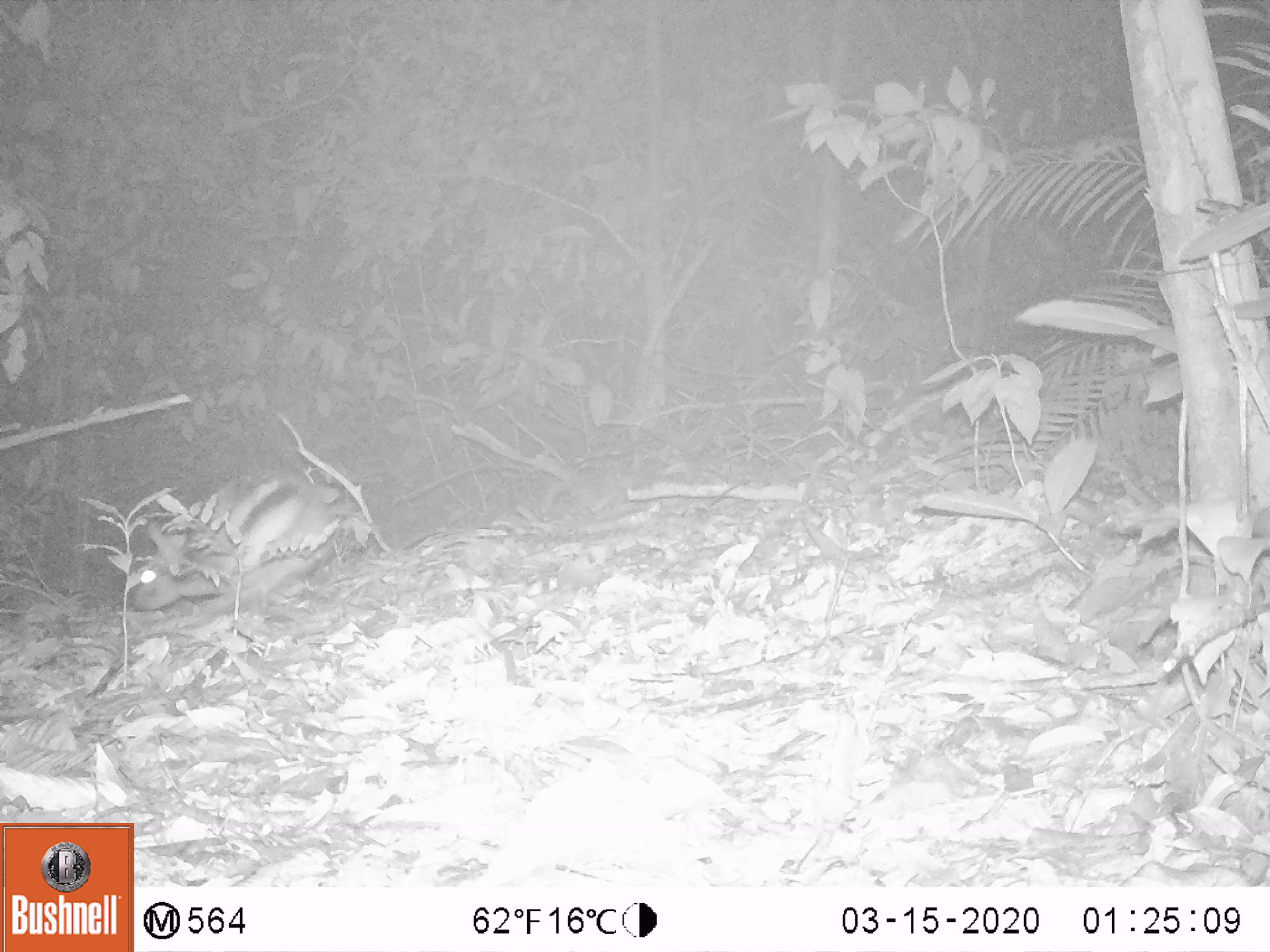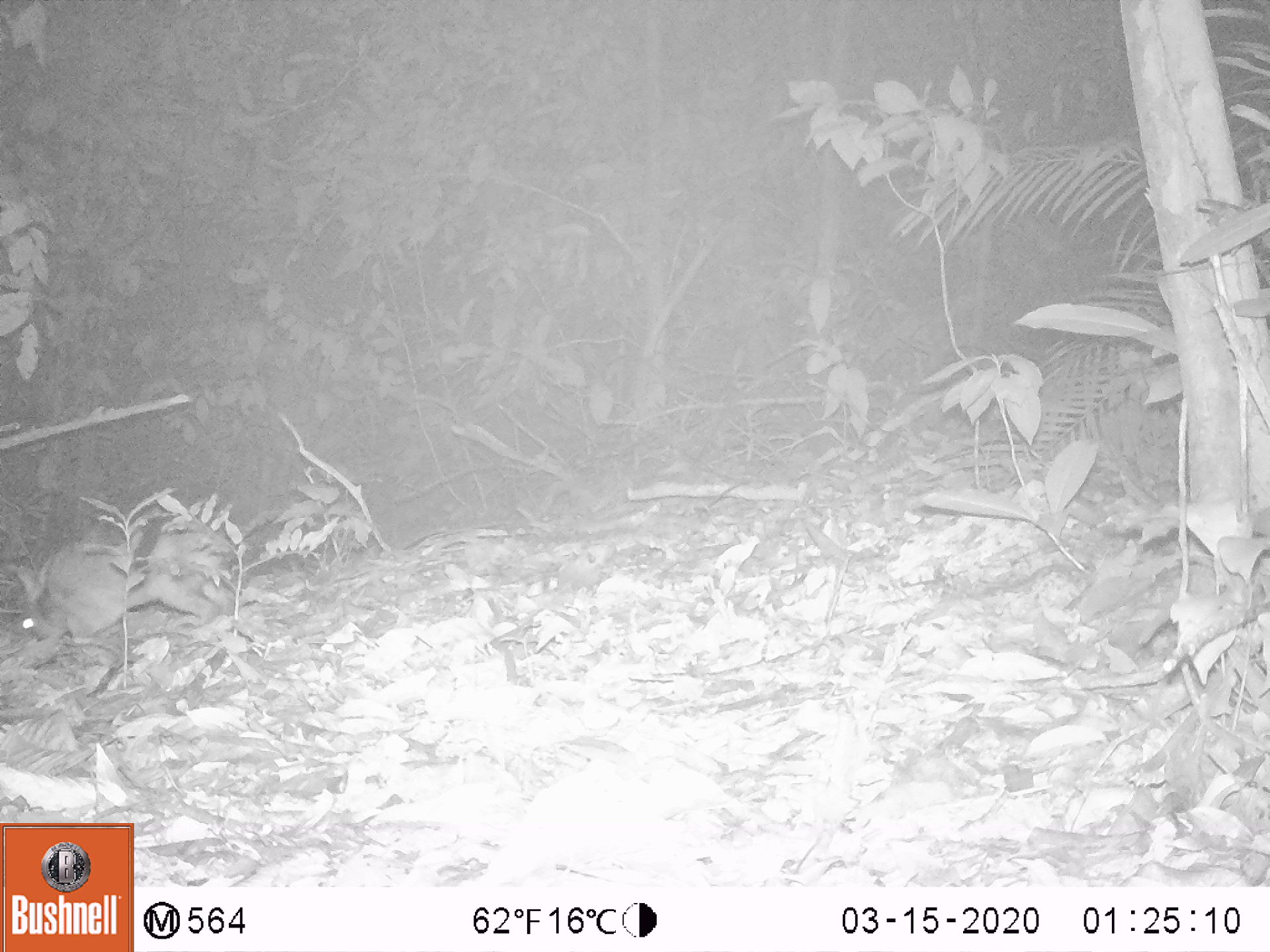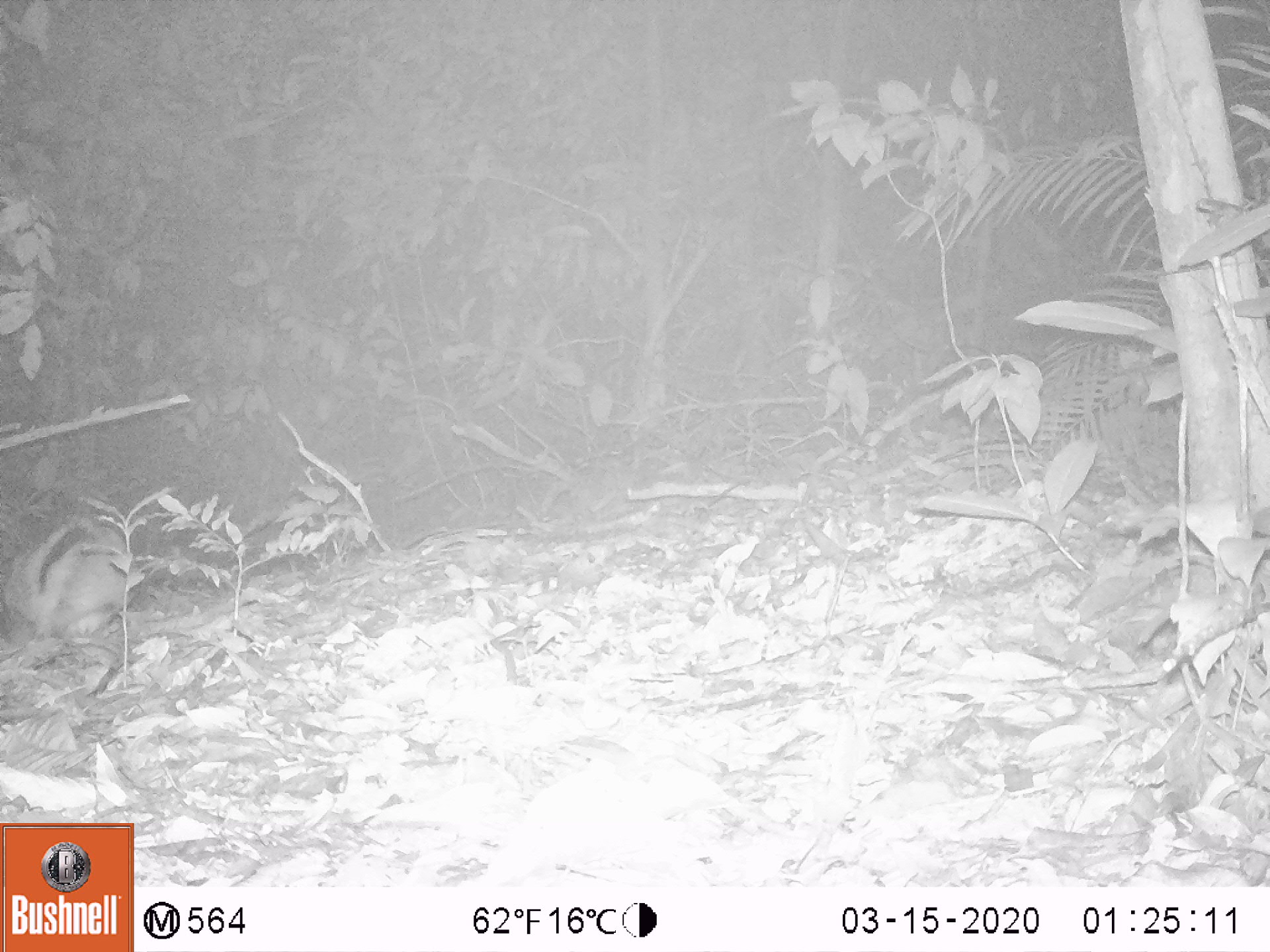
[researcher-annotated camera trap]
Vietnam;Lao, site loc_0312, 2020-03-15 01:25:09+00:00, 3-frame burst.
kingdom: Animalia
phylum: Chordata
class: Mammalia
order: Lagomorpha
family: Leporidae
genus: Nesolagus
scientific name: Nesolagus timminsi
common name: annamite striped rabbit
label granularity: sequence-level